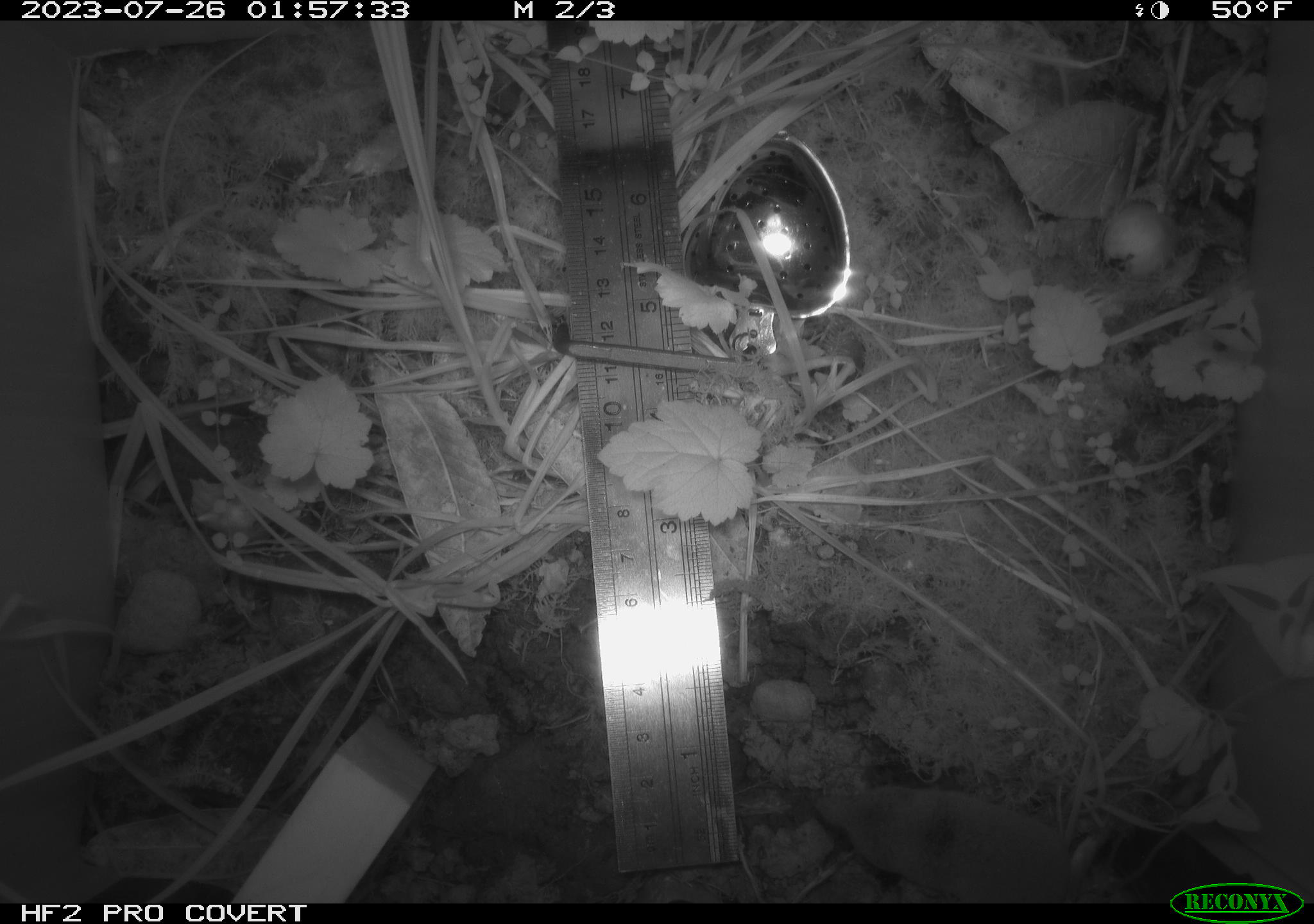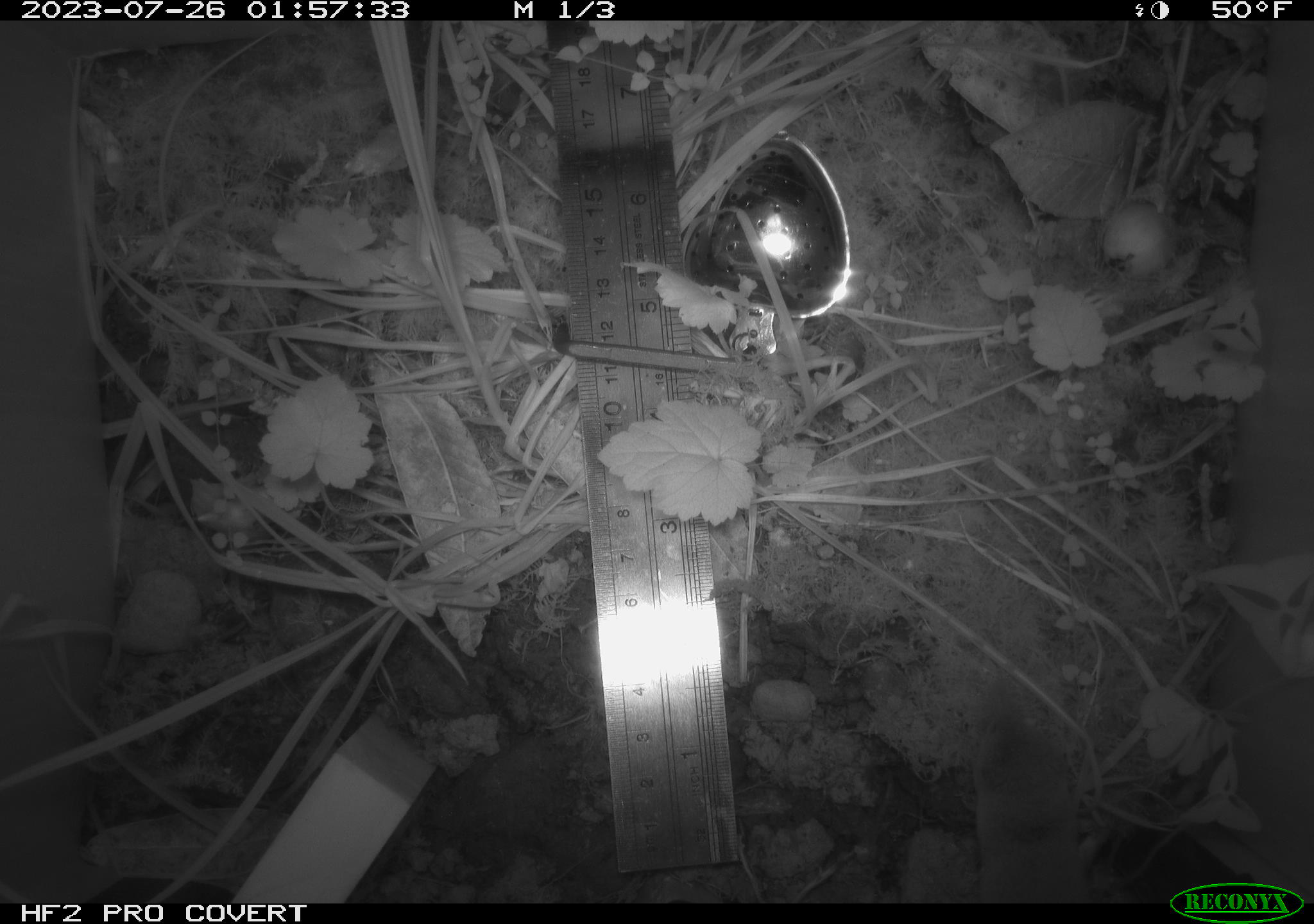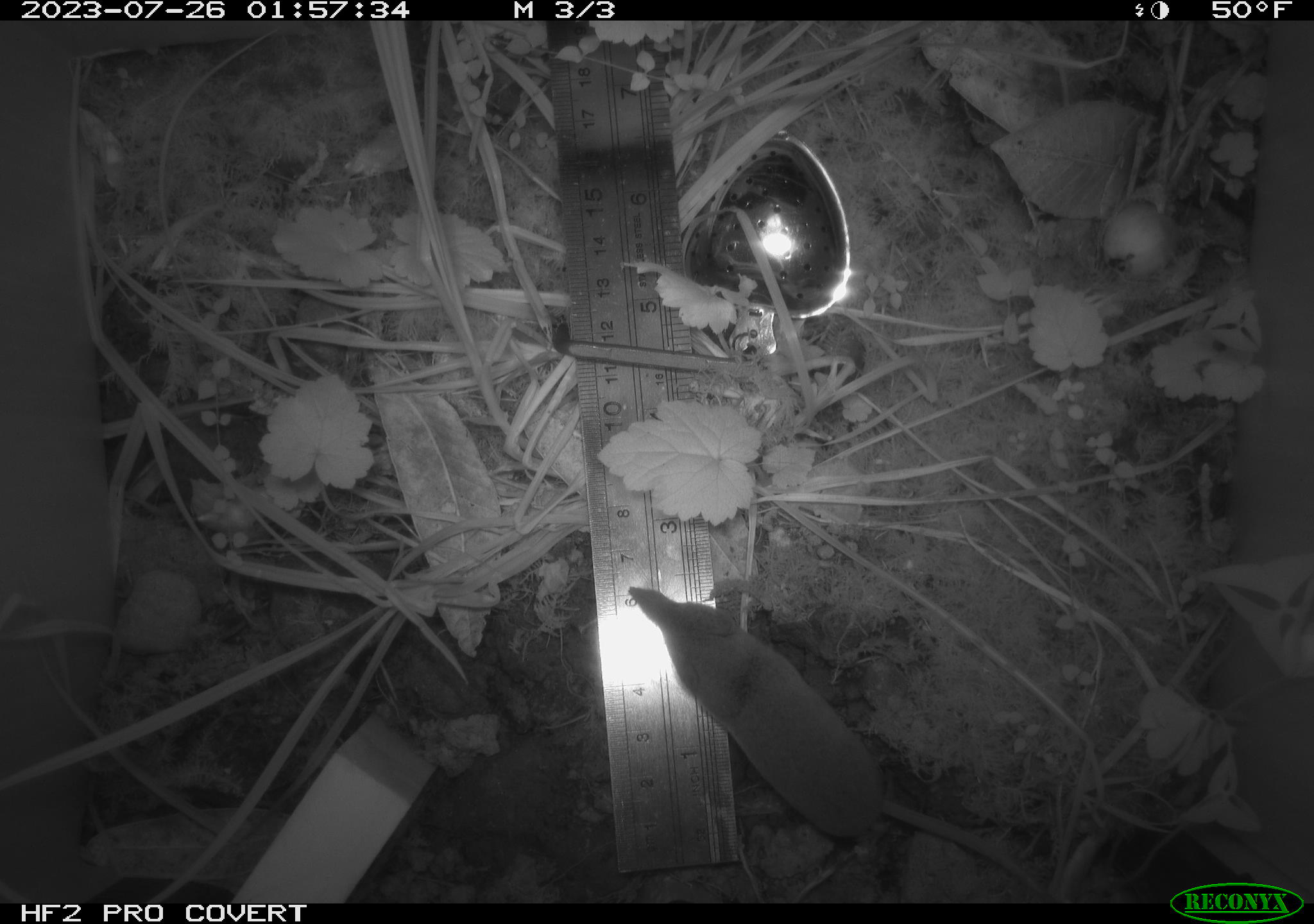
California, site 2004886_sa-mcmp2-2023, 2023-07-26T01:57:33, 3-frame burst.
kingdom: Animalia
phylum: Chordata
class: Mammalia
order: Eulipotyphla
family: Soricidae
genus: Sorex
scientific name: Sorex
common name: long-tailed shrew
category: sorex species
Sorex species (long-tailed shrew) (Sorex).